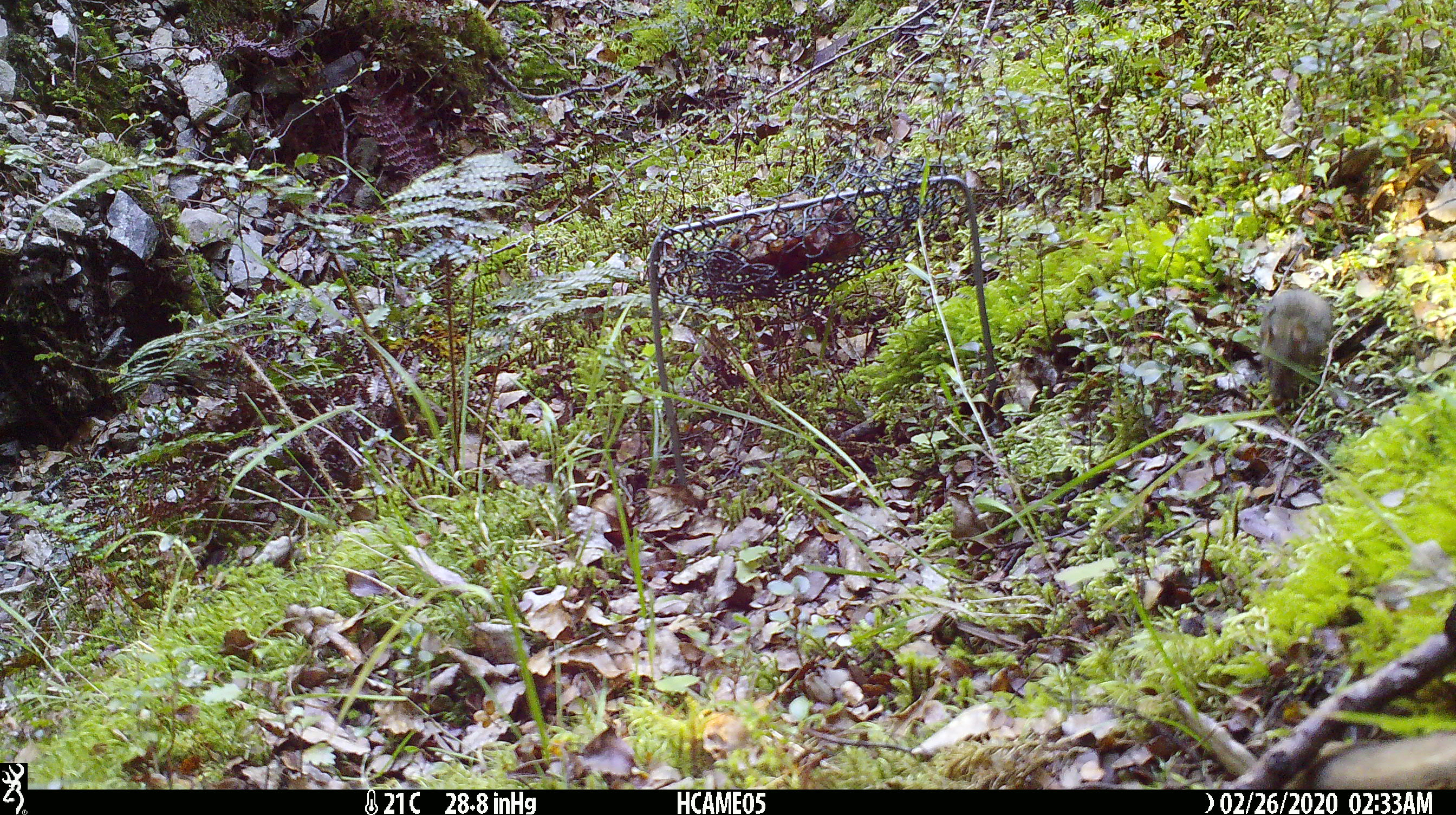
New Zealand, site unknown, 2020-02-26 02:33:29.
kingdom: Animalia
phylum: Chordata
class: Mammalia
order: Rodentia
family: Muridae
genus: Mus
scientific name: Mus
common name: mouse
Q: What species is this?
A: Mouse (Mus).